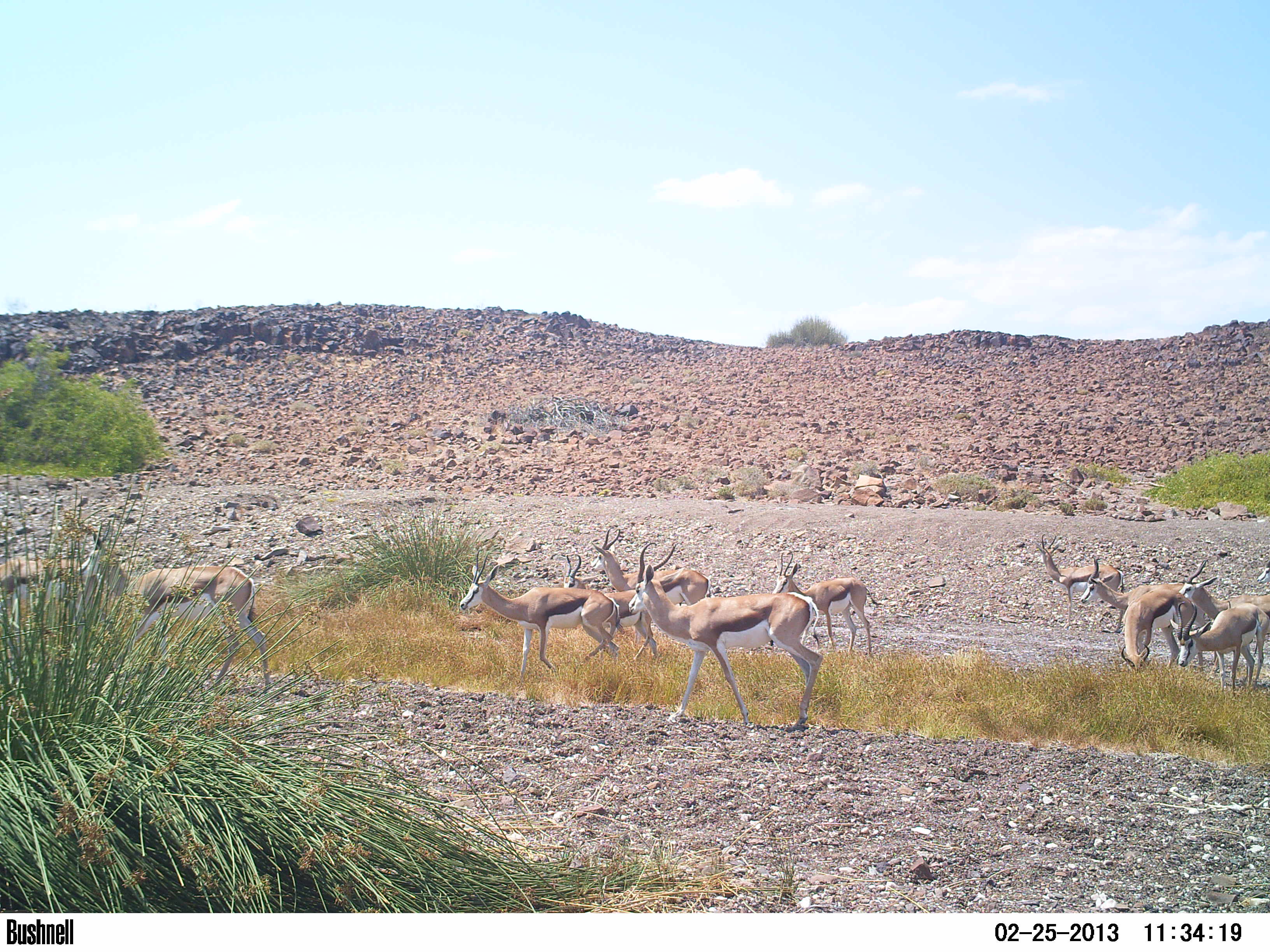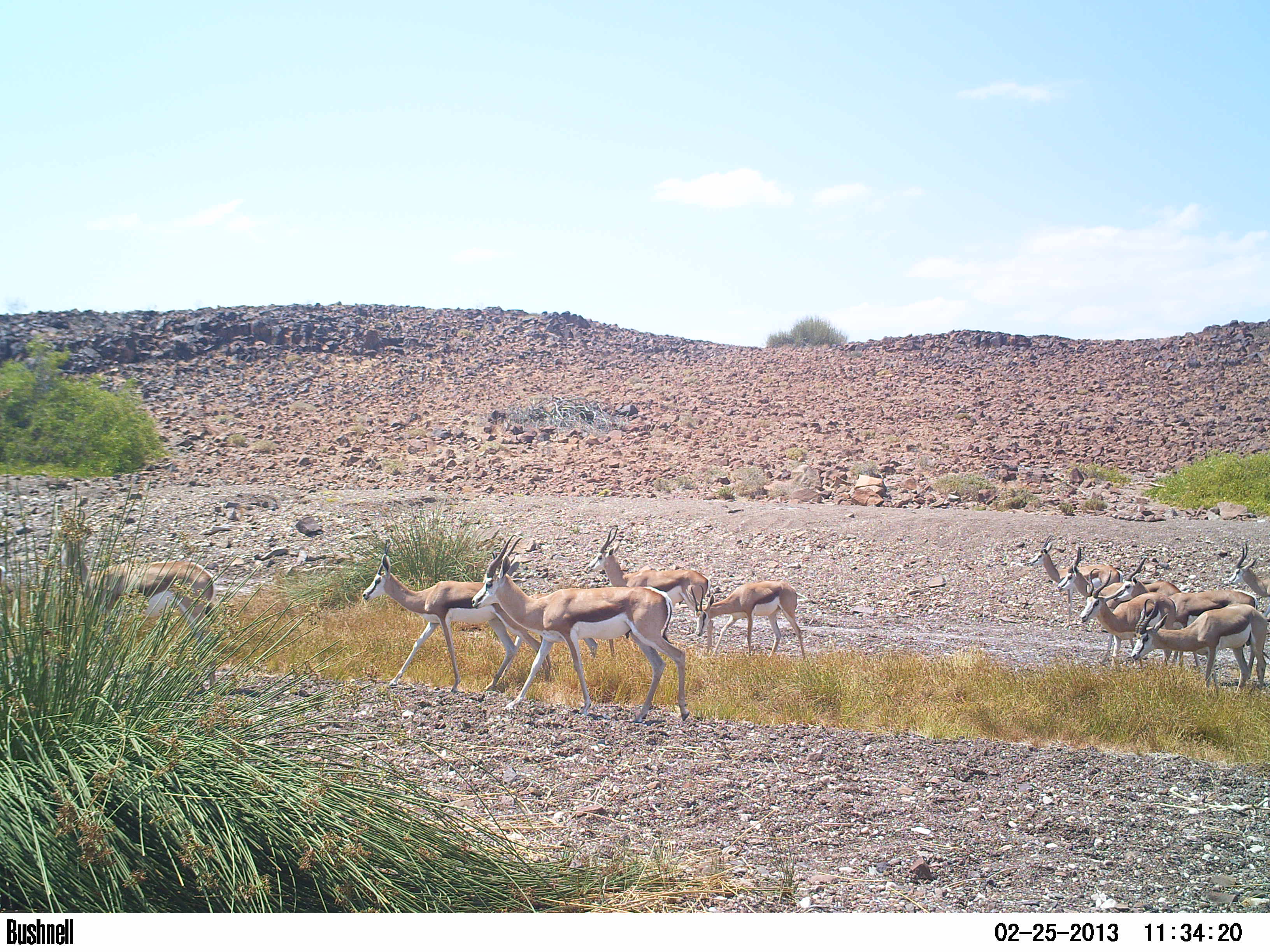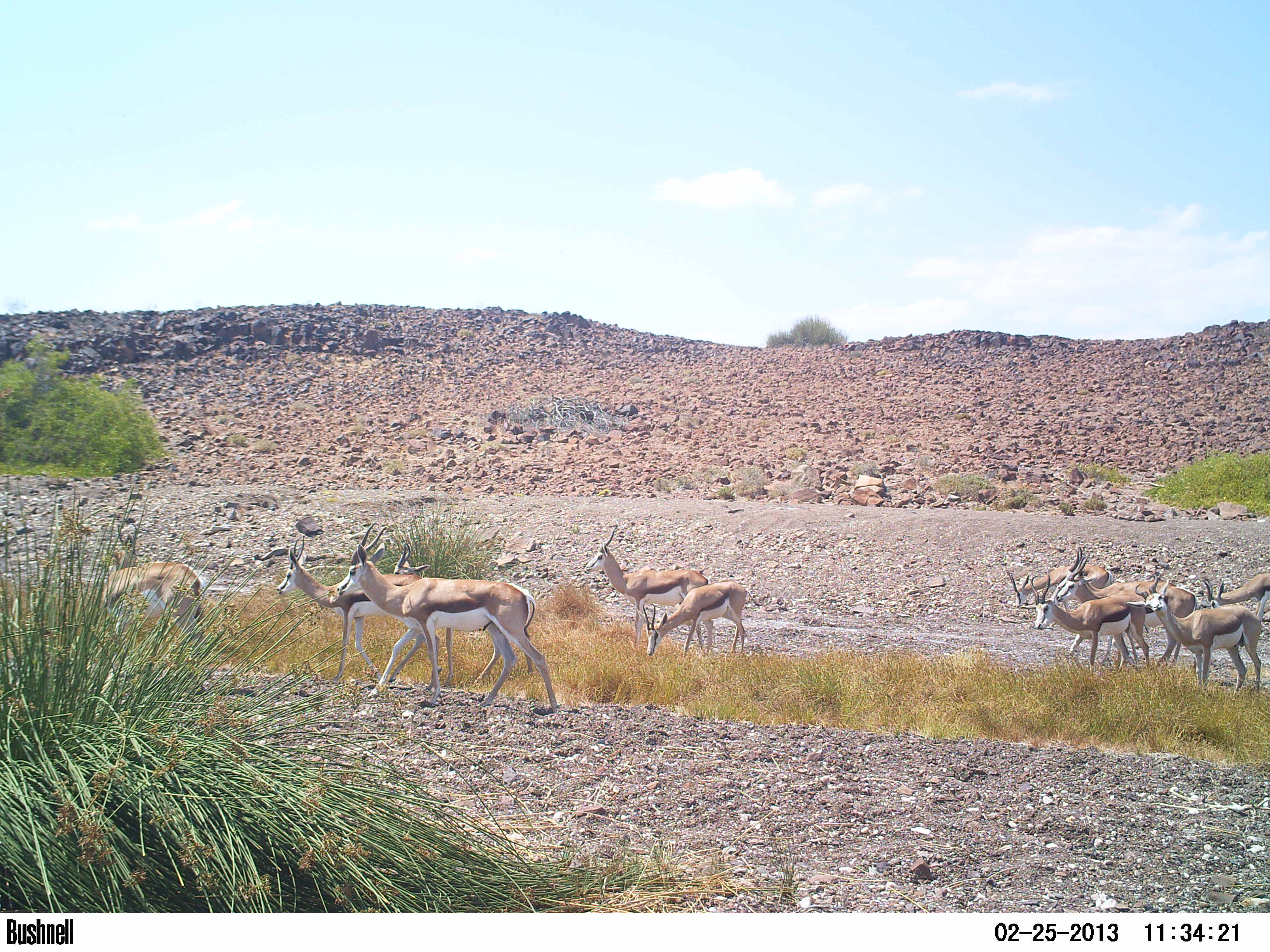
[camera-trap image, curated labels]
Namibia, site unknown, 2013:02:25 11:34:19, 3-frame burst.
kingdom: Animalia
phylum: Chordata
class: Mammalia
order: Artiodactyla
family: Bovidae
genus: Antidorcas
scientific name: Antidorcas marsupialis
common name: springbok